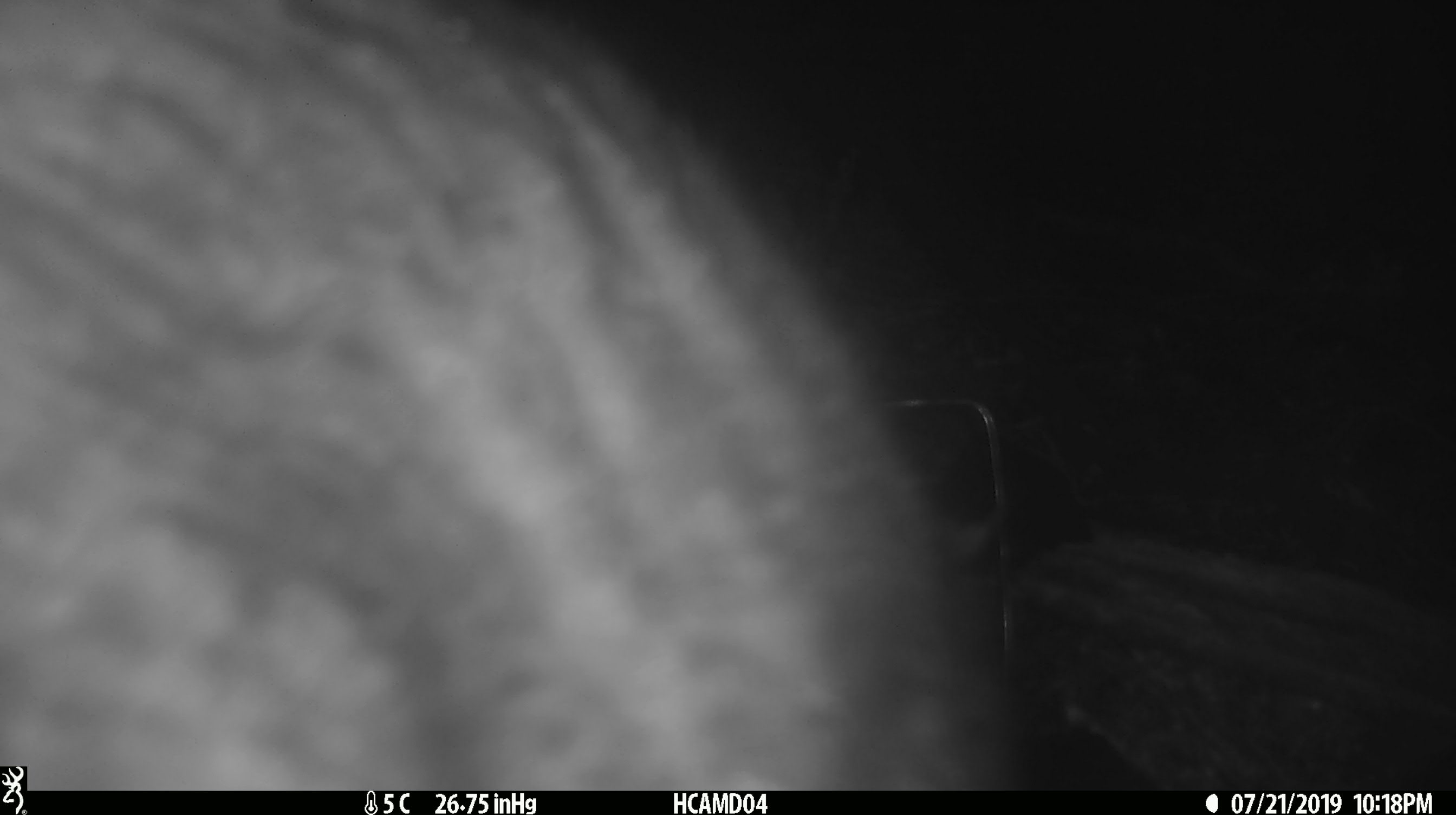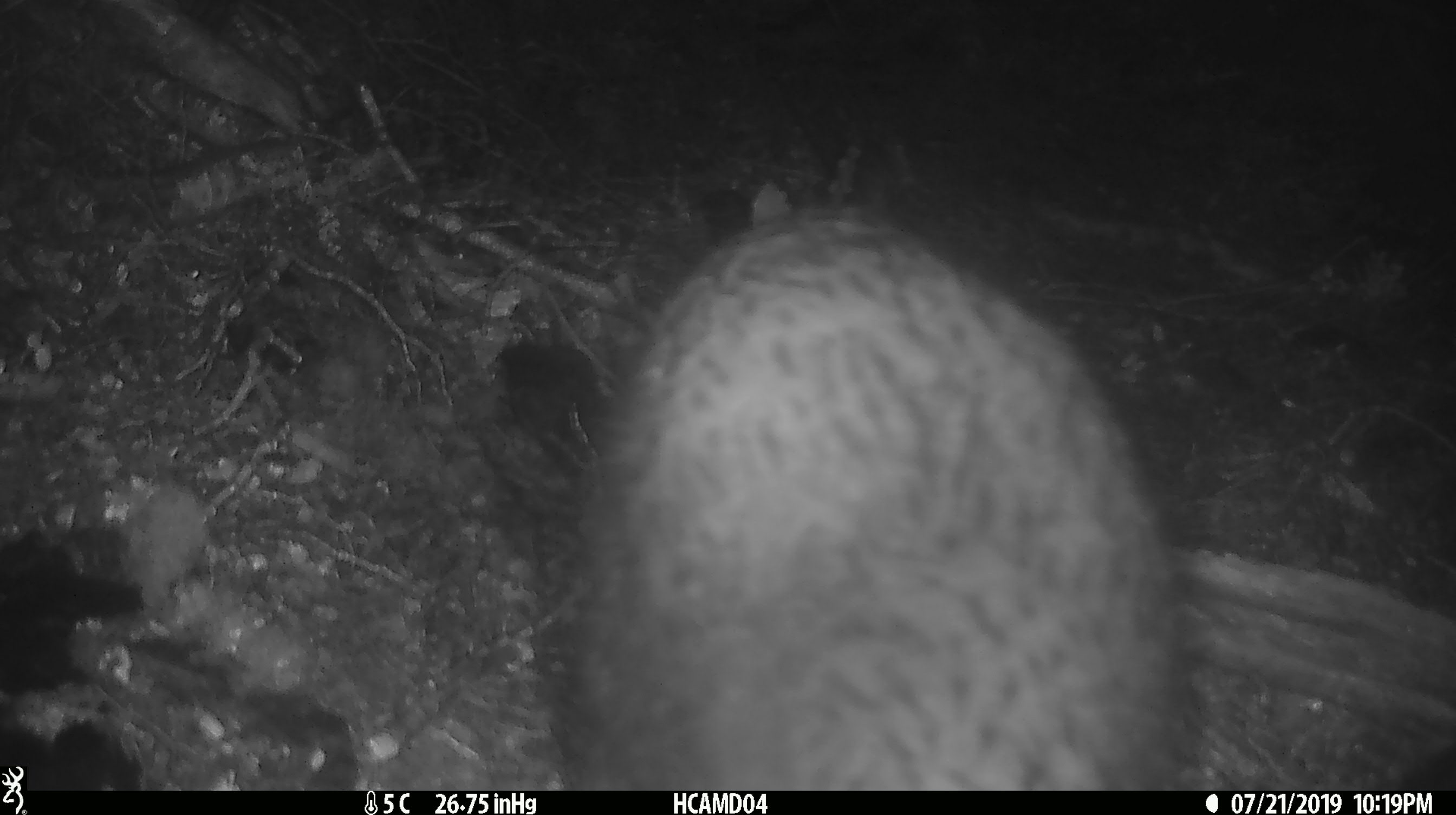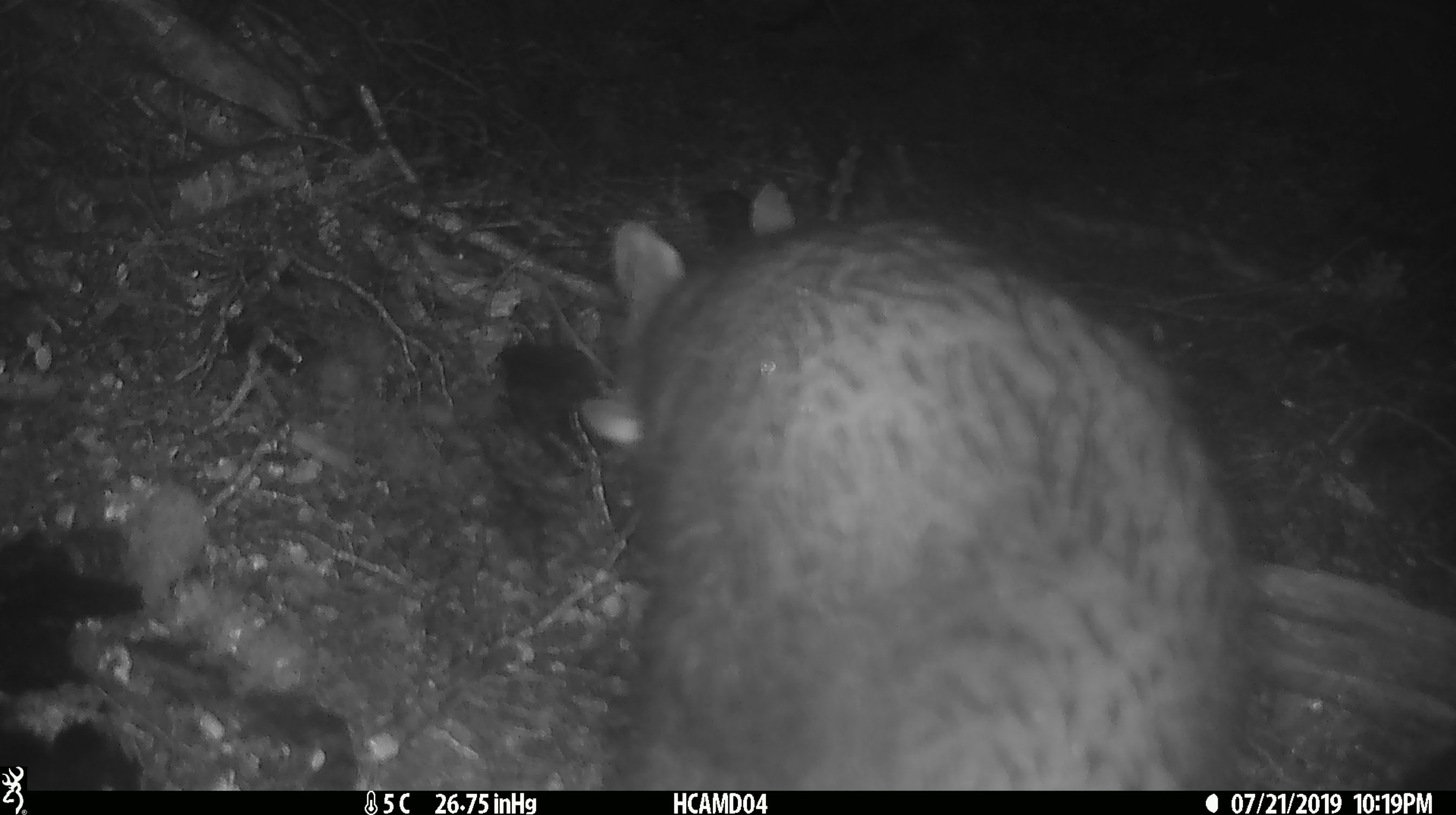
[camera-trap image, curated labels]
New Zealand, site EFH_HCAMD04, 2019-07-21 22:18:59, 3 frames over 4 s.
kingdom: Animalia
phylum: Chordata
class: Mammalia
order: Diprotodontia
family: Phalangeridae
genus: Trichosurus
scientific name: Trichosurus vulpecula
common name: common brushtail possum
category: possum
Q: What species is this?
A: Possum (common brushtail possum) (Trichosurus vulpecula).